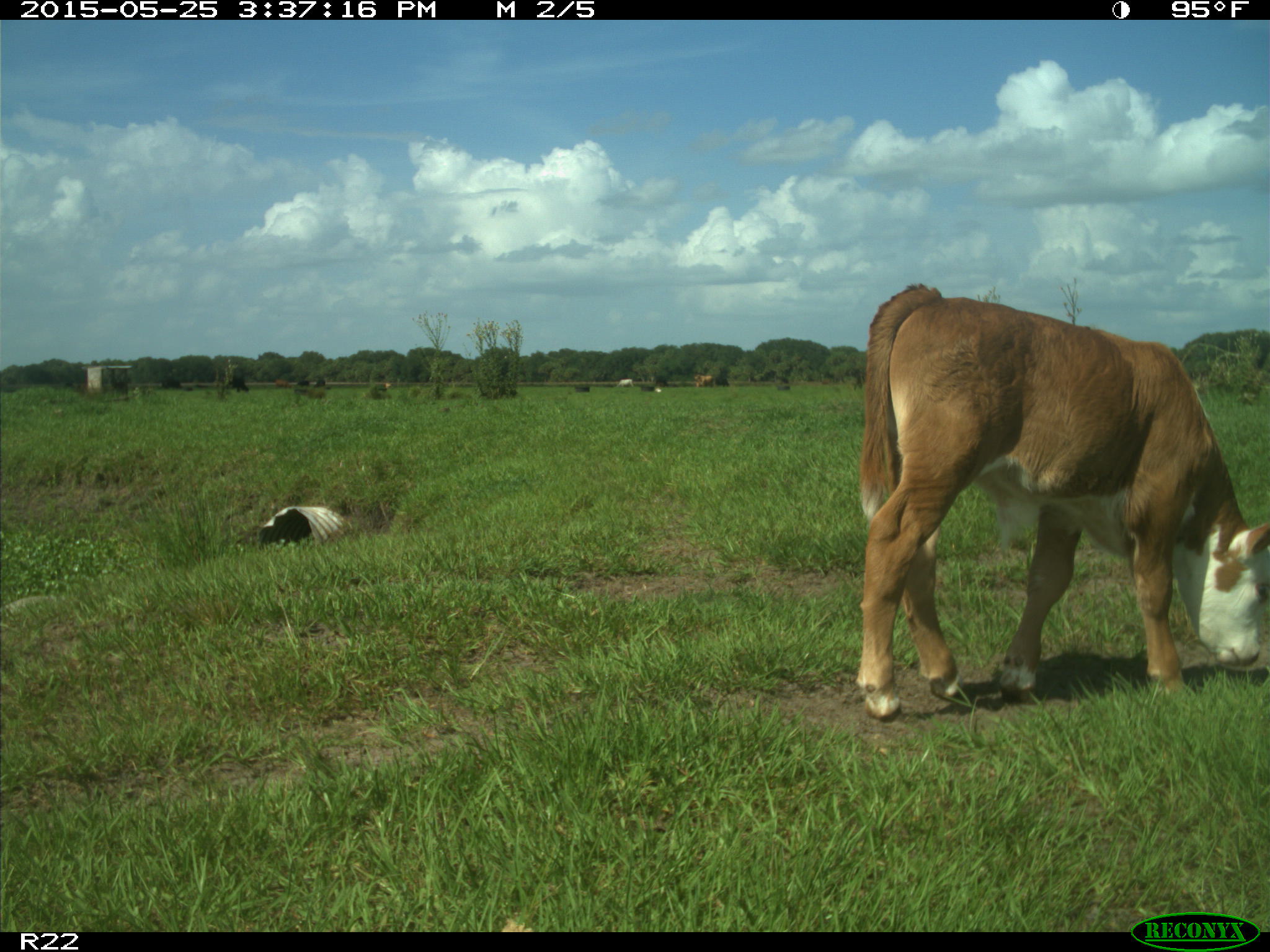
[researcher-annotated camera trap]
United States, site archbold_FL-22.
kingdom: Animalia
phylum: Chordata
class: Mammalia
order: Artiodactyla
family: Bovidae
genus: Bos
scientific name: Bos taurus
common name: domestic cow